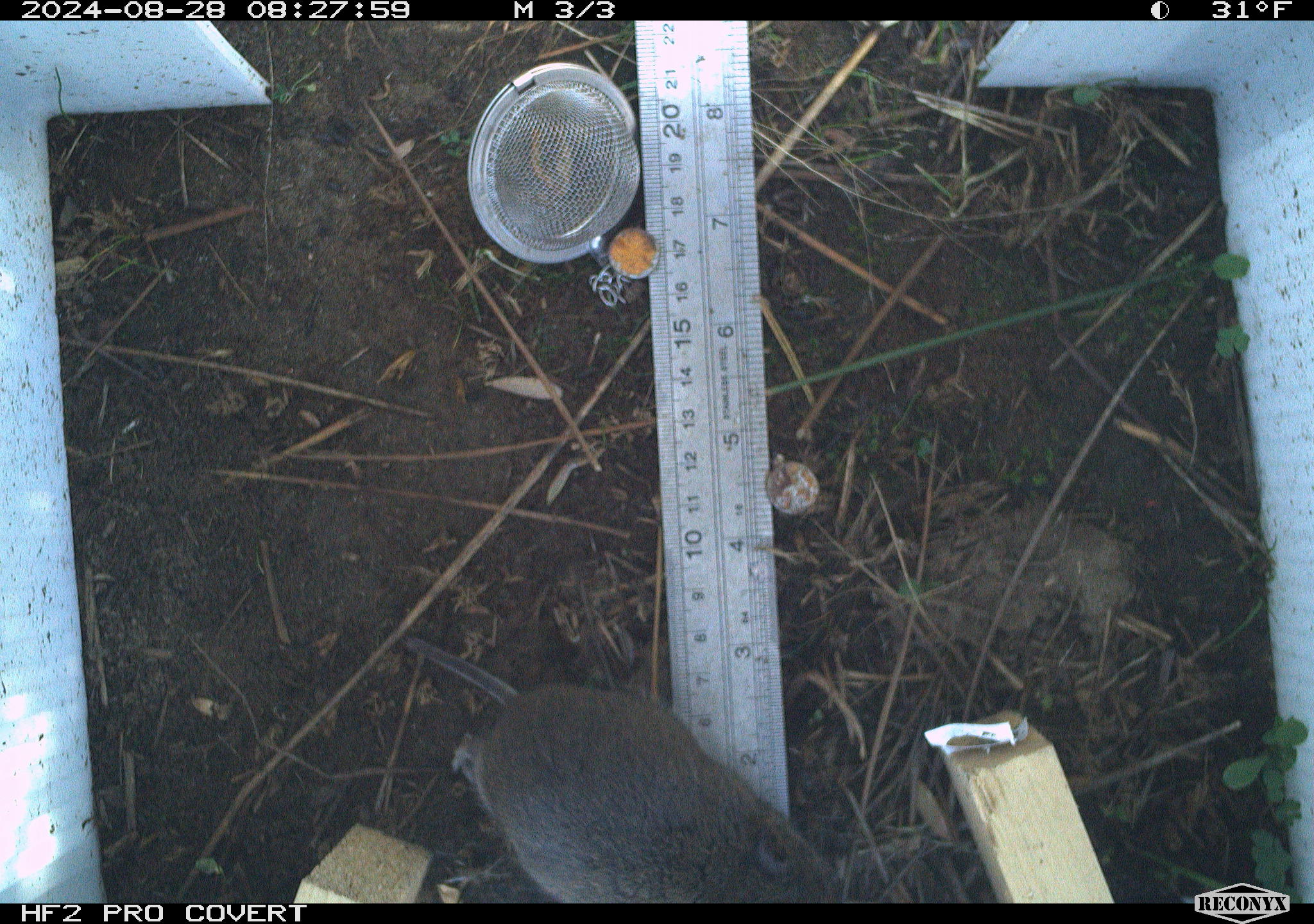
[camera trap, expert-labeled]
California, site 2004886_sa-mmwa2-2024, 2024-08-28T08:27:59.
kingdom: Animalia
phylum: Chordata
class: Mammalia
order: Rodentia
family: Cricetidae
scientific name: Arvicolinae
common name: voles, lemmings, and muskrats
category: arvicolinae subfamily